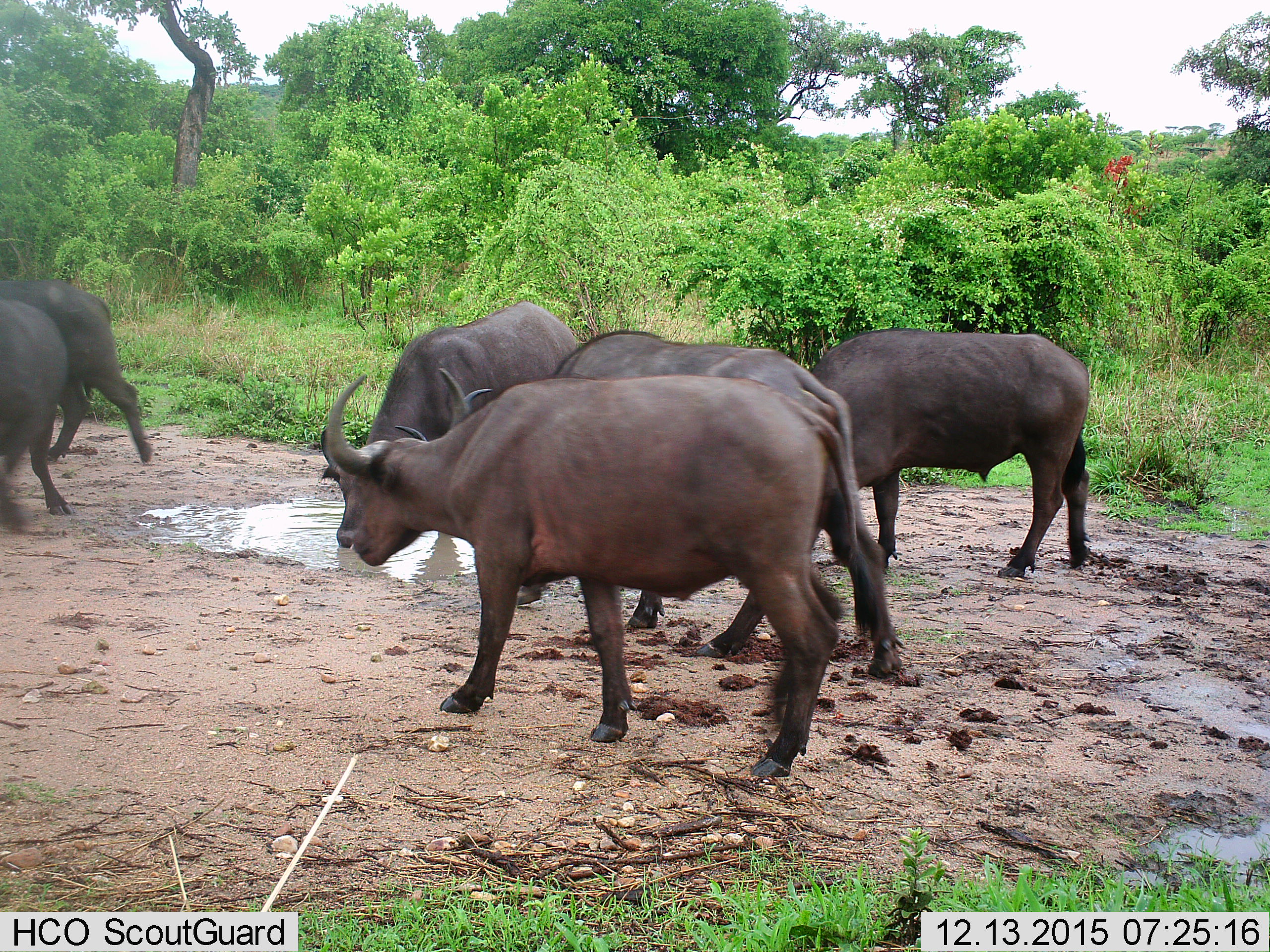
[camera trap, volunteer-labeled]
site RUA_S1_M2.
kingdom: Animalia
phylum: Chordata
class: Mammalia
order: Artiodactyla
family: Bovidae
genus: Syncerus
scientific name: Syncerus caffer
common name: african buffalo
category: buffalo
Buffalo (african buffalo) (Syncerus caffer), count 6. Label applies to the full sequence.